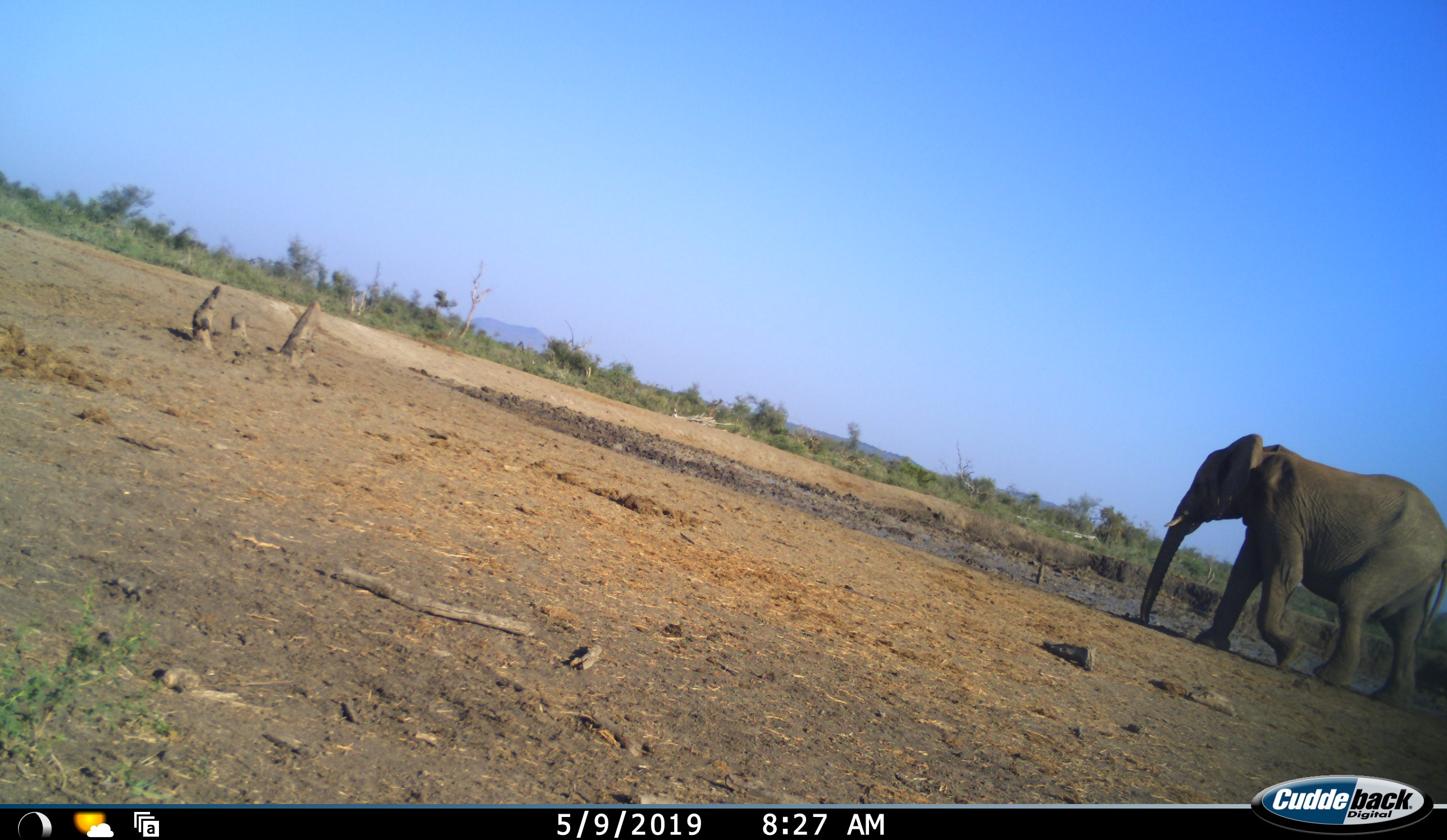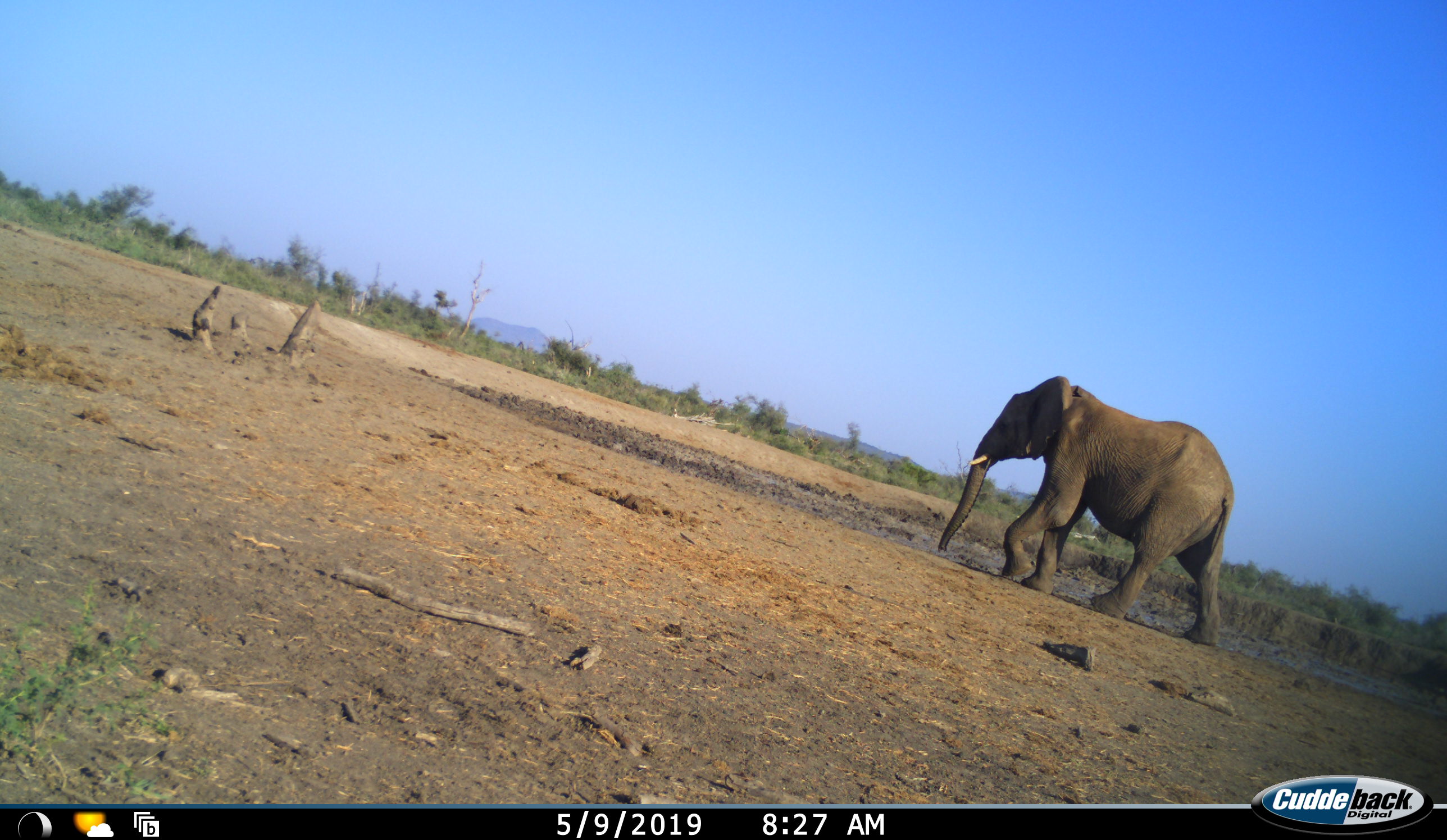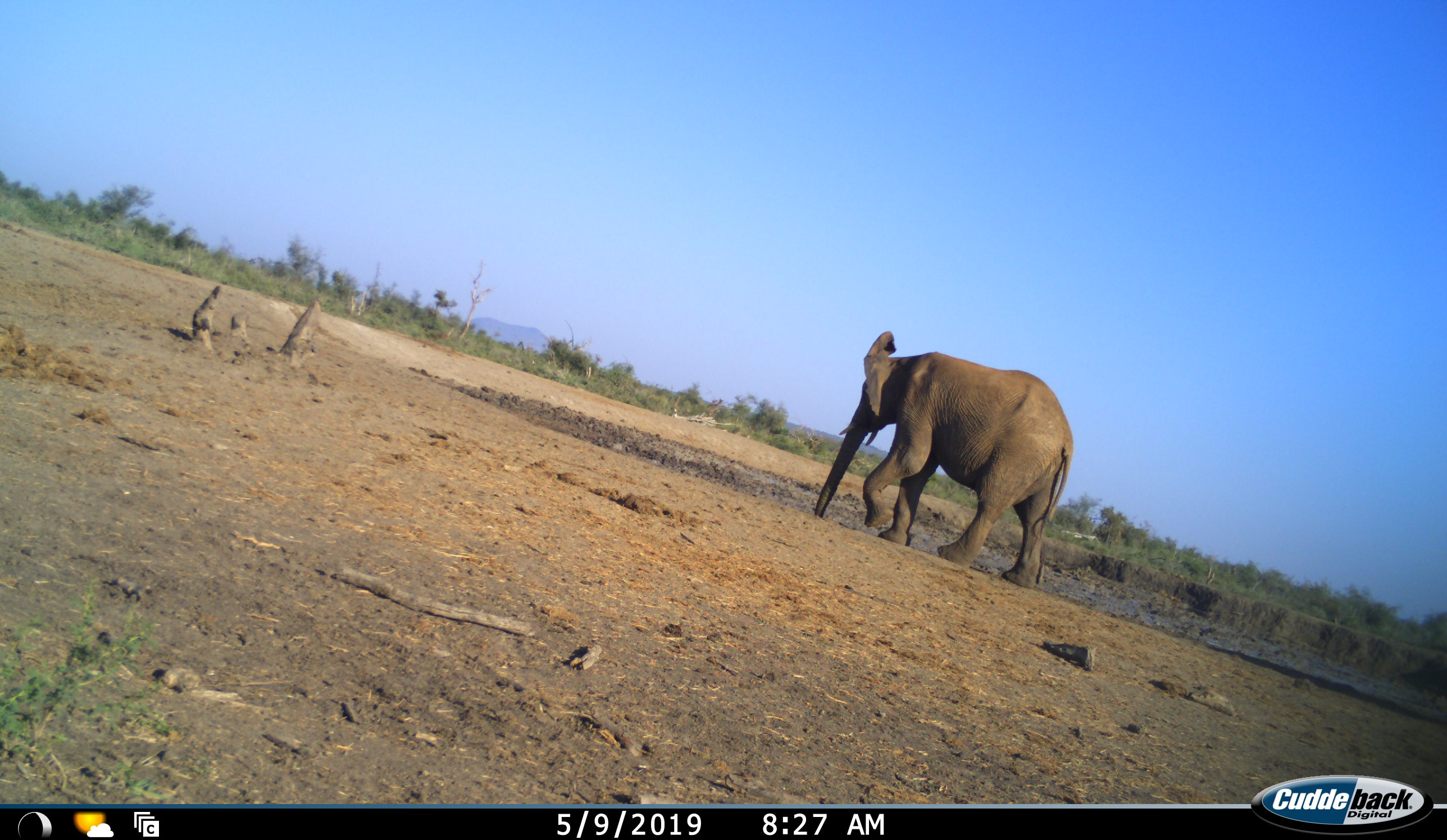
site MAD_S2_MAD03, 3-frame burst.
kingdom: Animalia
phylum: Chordata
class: Mammalia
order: Proboscidea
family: Elephantidae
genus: Loxodonta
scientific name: Loxodonta africana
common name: african bush elephant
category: elephant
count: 1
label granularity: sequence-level